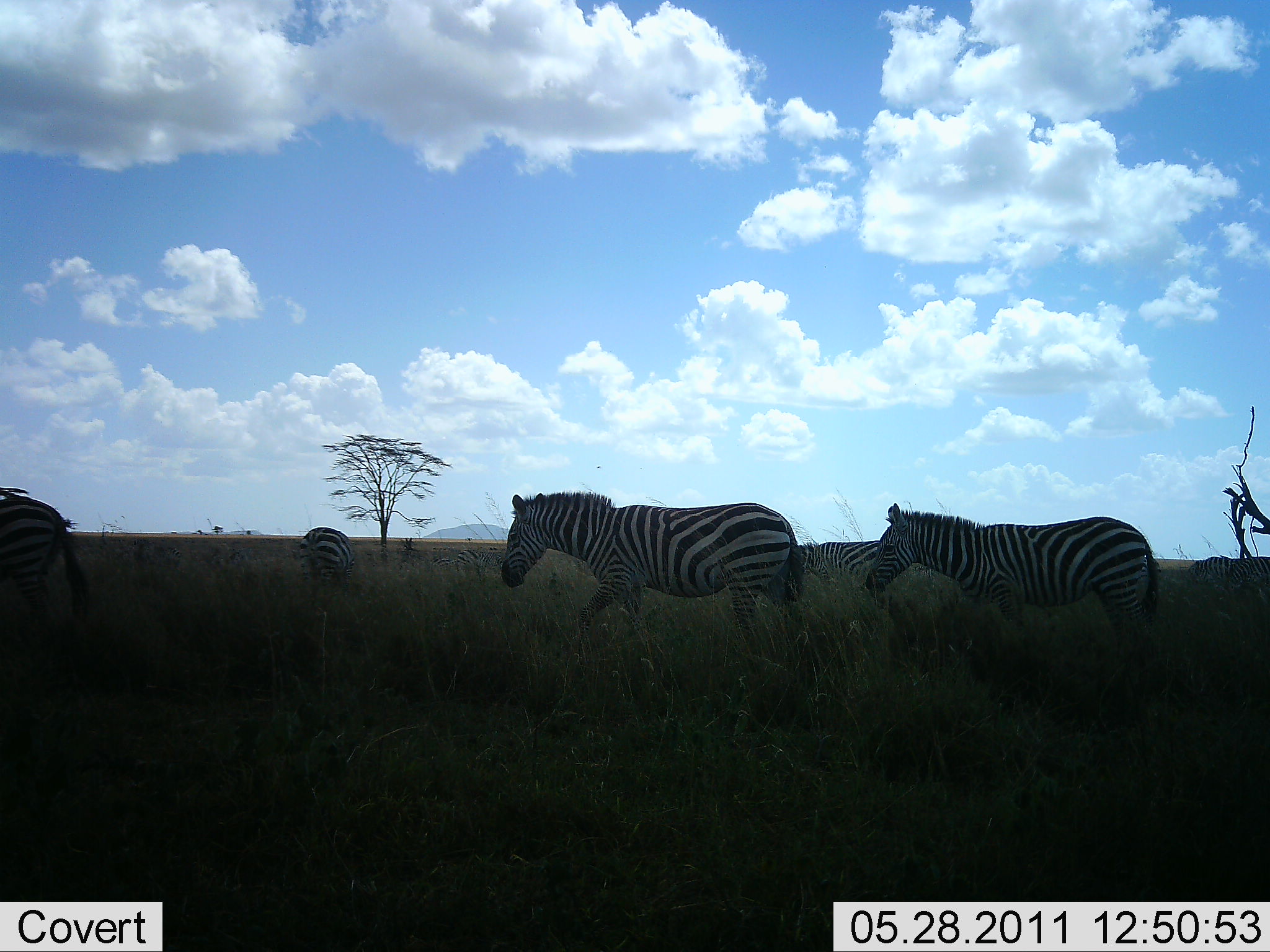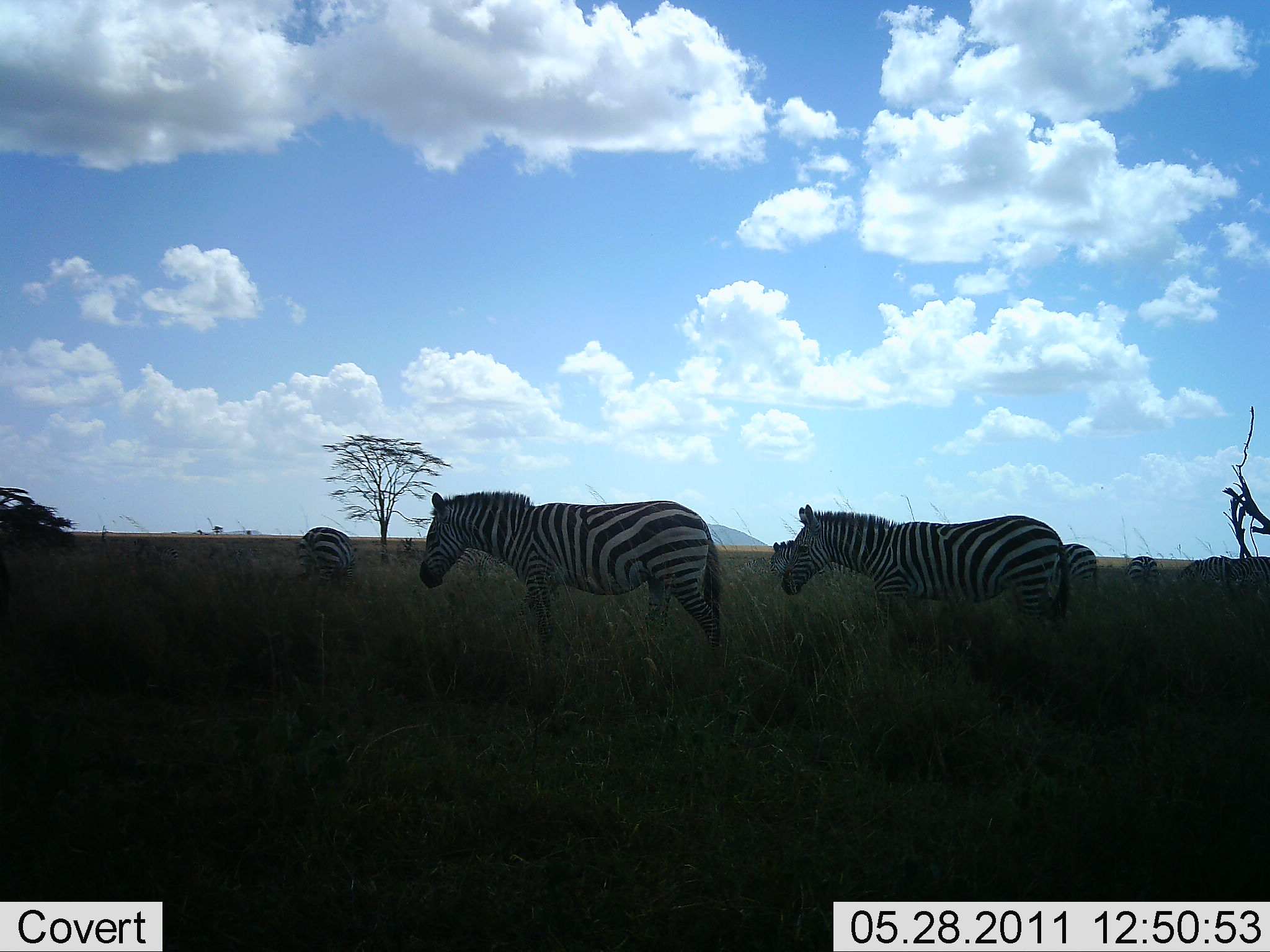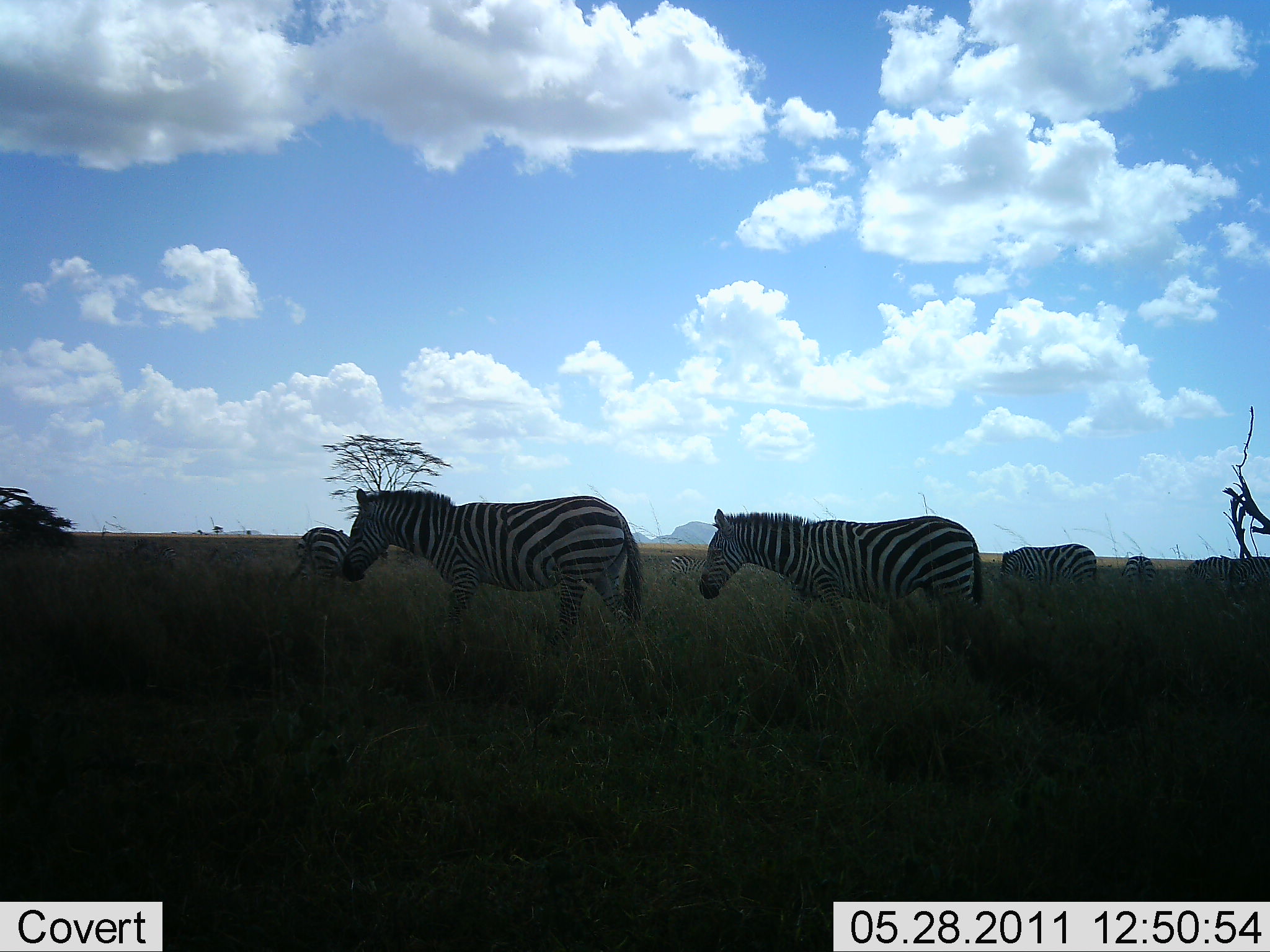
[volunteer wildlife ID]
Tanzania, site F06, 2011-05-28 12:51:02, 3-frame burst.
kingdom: Animalia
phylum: Chordata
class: Mammalia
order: Perissodactyla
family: Equidae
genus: Equus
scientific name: Equus quagga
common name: plains zebra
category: zebra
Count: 6.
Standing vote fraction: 36%.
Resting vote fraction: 0%.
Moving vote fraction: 91%.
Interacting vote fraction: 0%.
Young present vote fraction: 0%.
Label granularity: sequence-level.